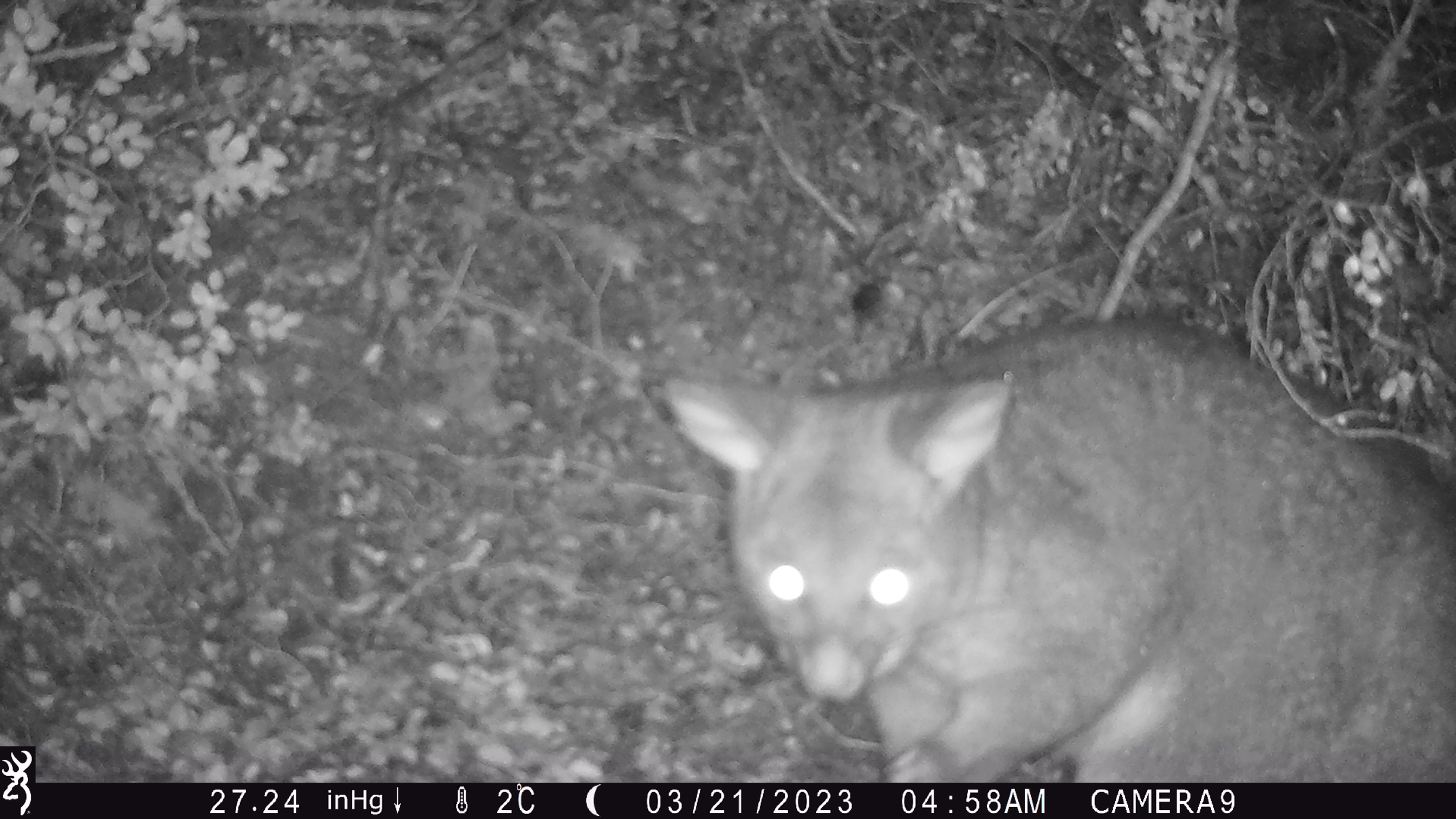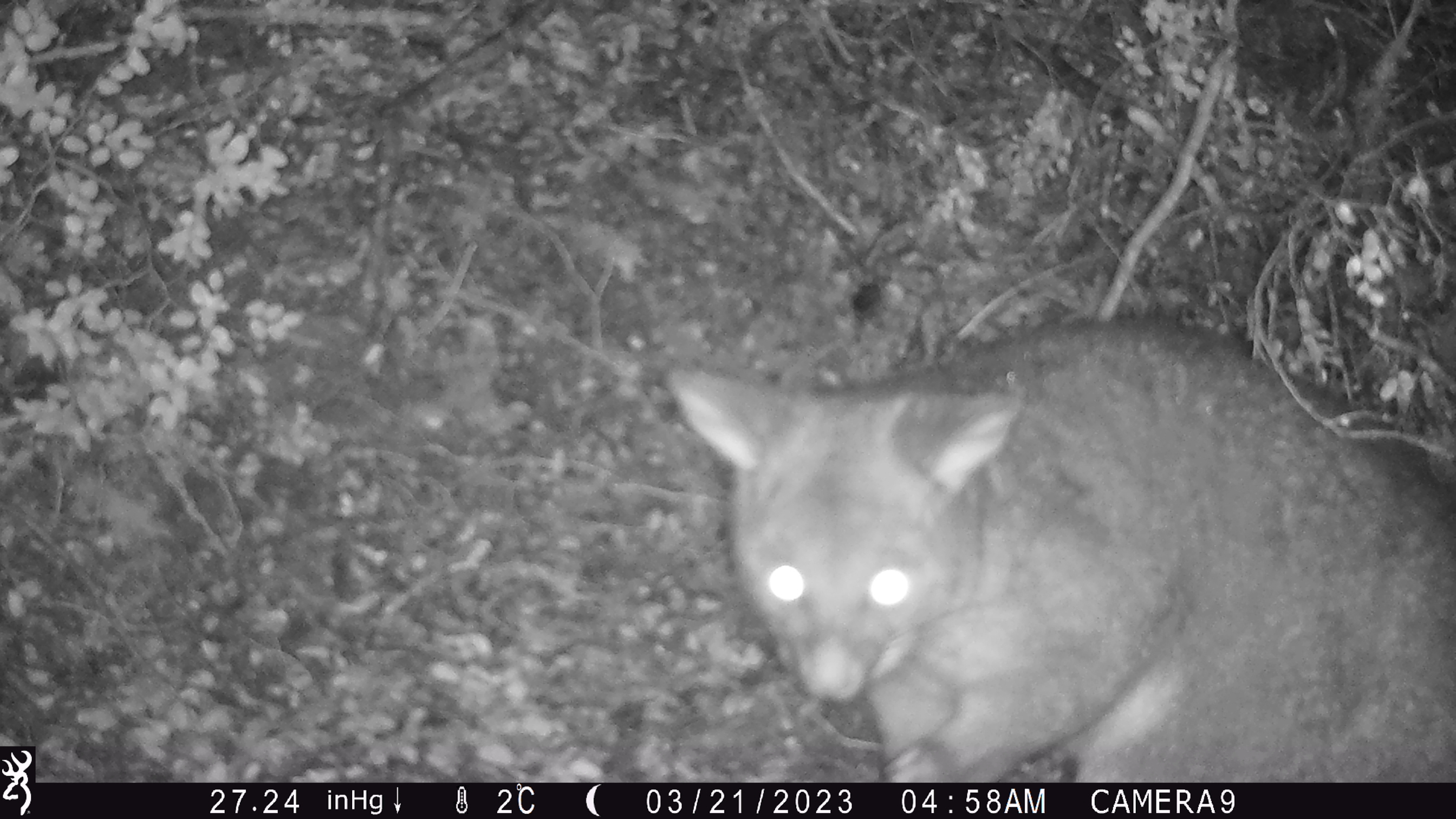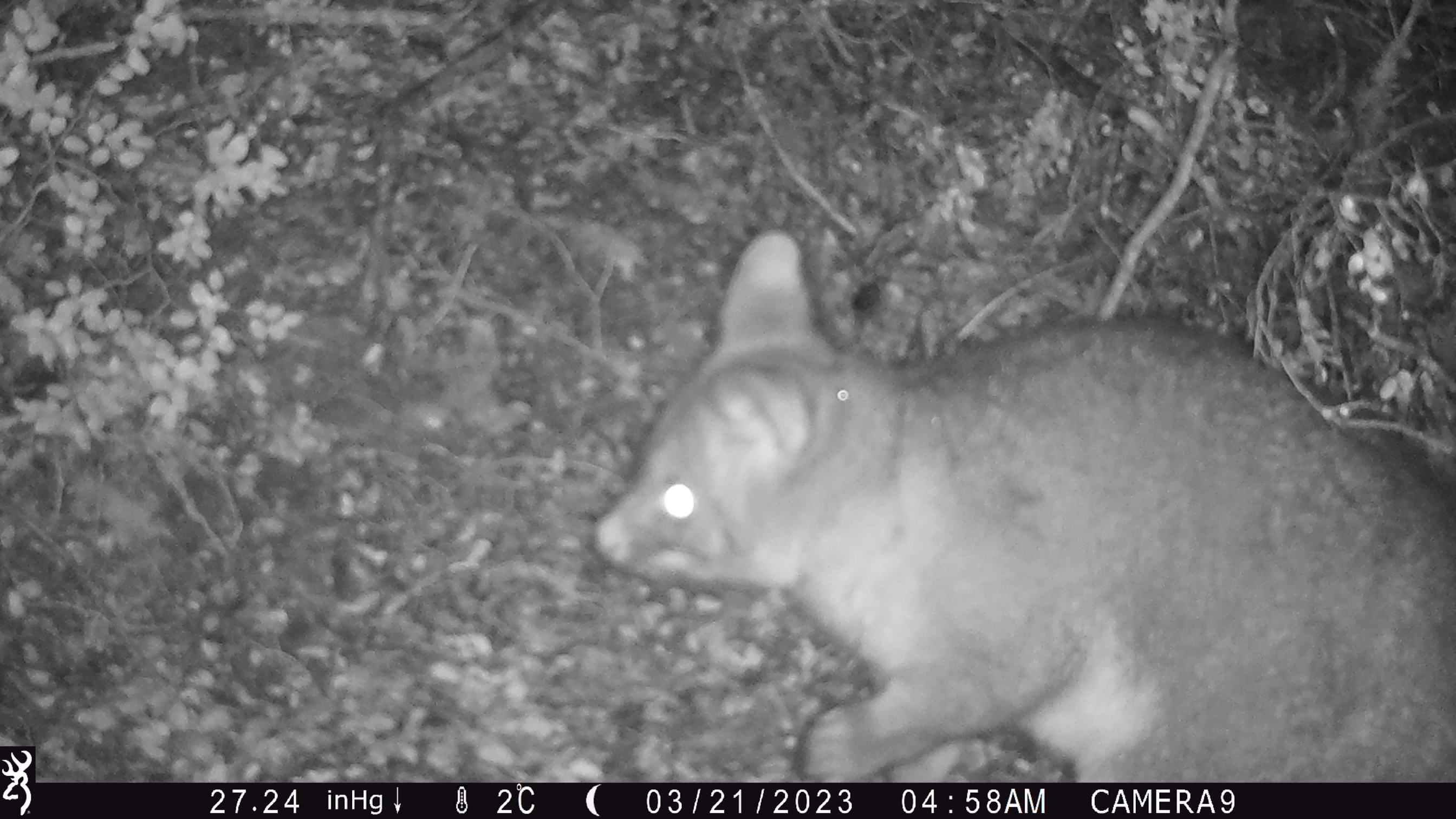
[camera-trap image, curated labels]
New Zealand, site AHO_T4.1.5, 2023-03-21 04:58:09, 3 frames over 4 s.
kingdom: Animalia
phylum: Chordata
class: Mammalia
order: Carnivora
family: Mustelidae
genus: Mustela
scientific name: Mustela erminea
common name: stoat